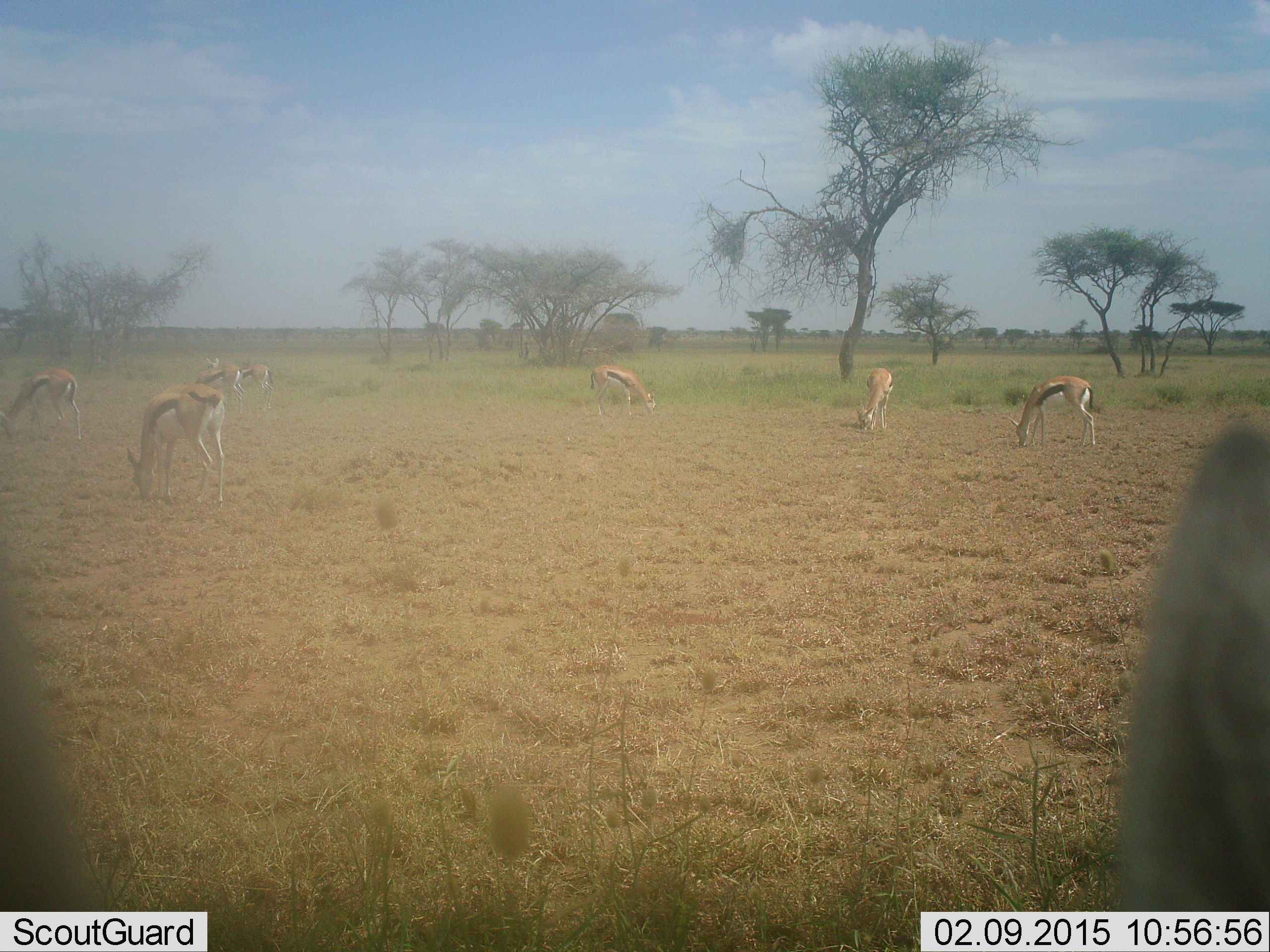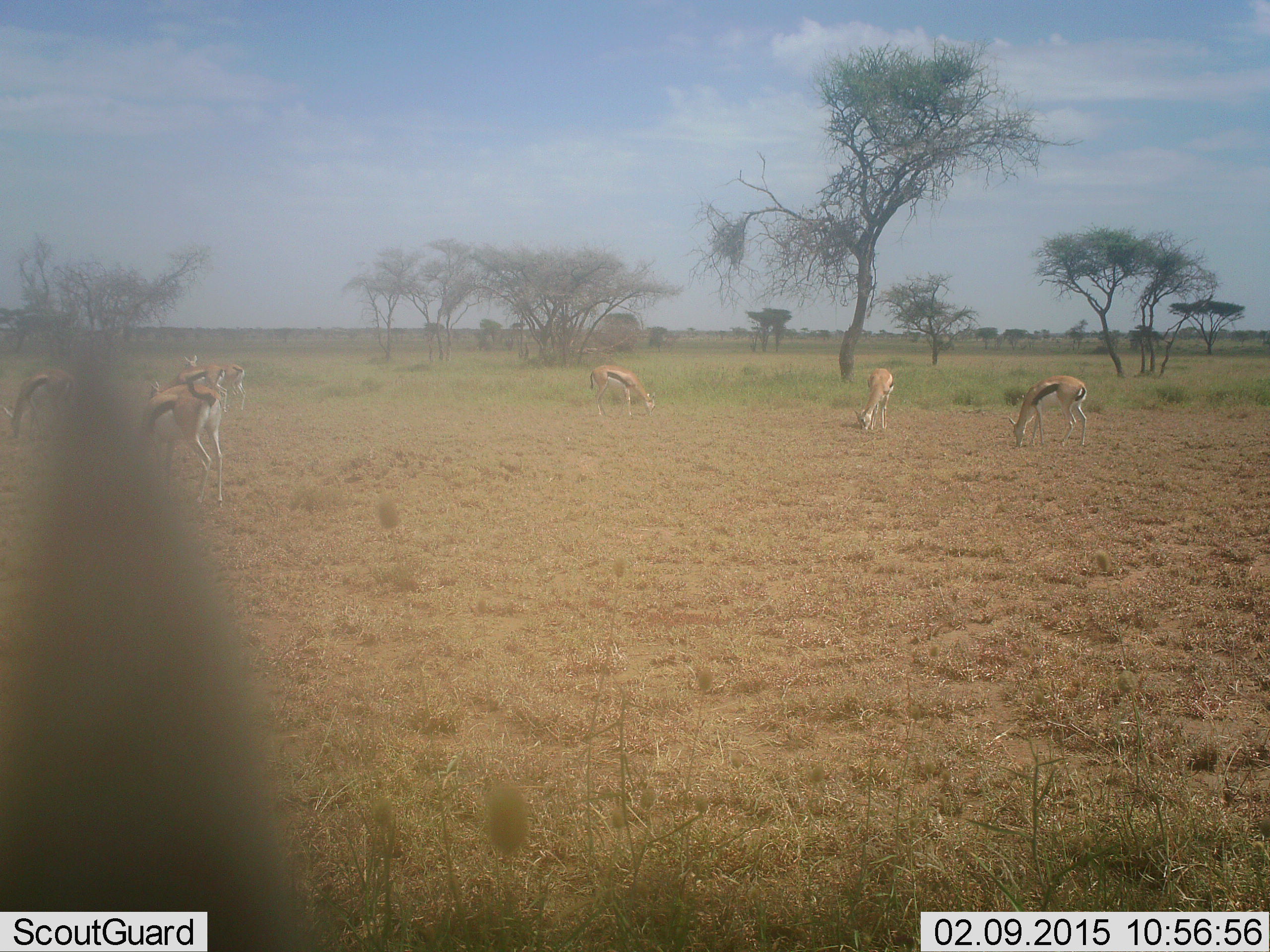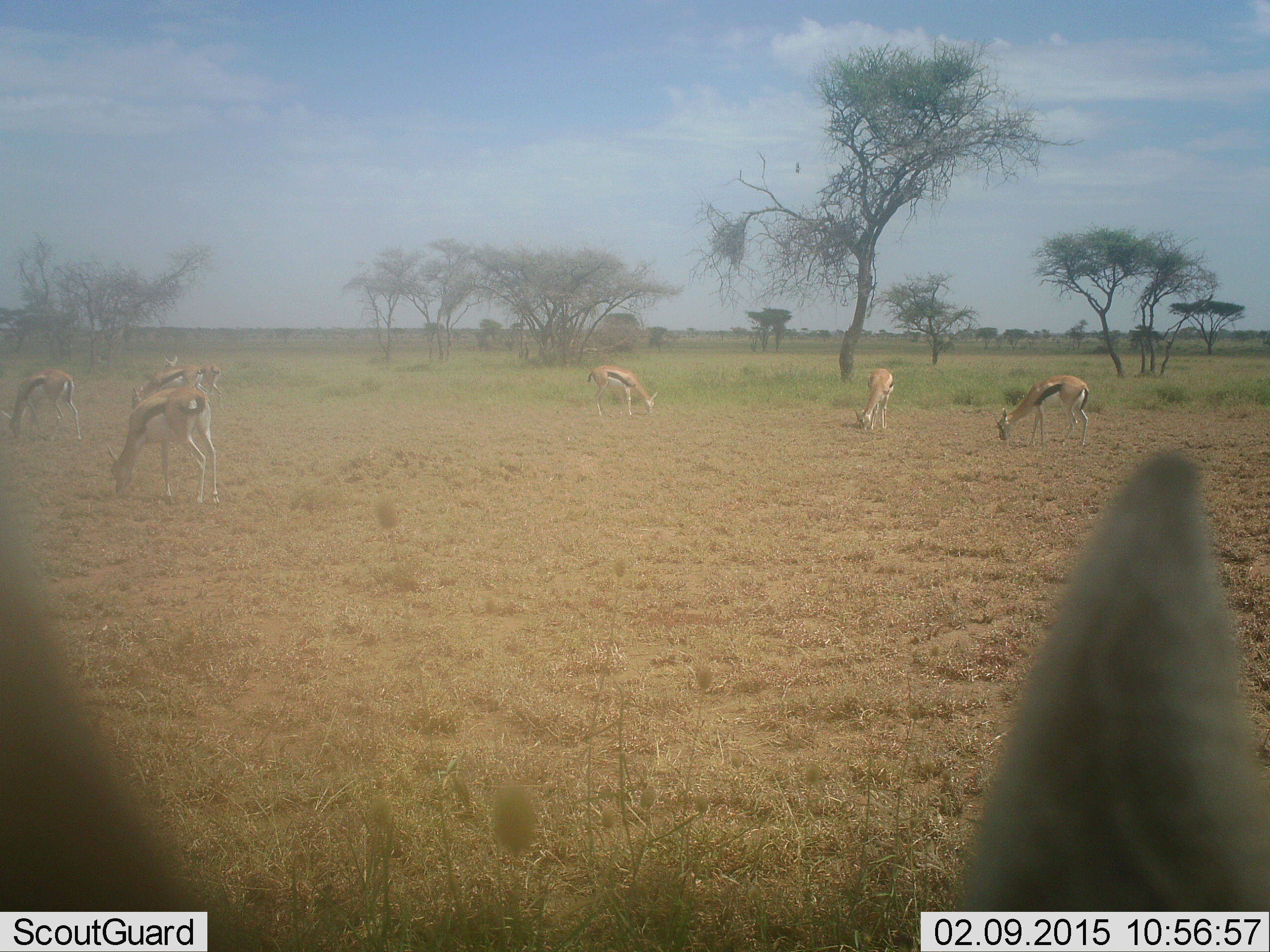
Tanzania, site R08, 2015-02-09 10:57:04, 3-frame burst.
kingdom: Animalia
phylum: Chordata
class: Mammalia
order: Artiodactyla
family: Bovidae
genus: Eudorcas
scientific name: Eudorcas thomsonii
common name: thomson's gazelle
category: gazellethomsons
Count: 8.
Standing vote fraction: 55%.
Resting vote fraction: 9%.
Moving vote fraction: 36%.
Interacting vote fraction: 0%.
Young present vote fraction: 0%.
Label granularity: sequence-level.